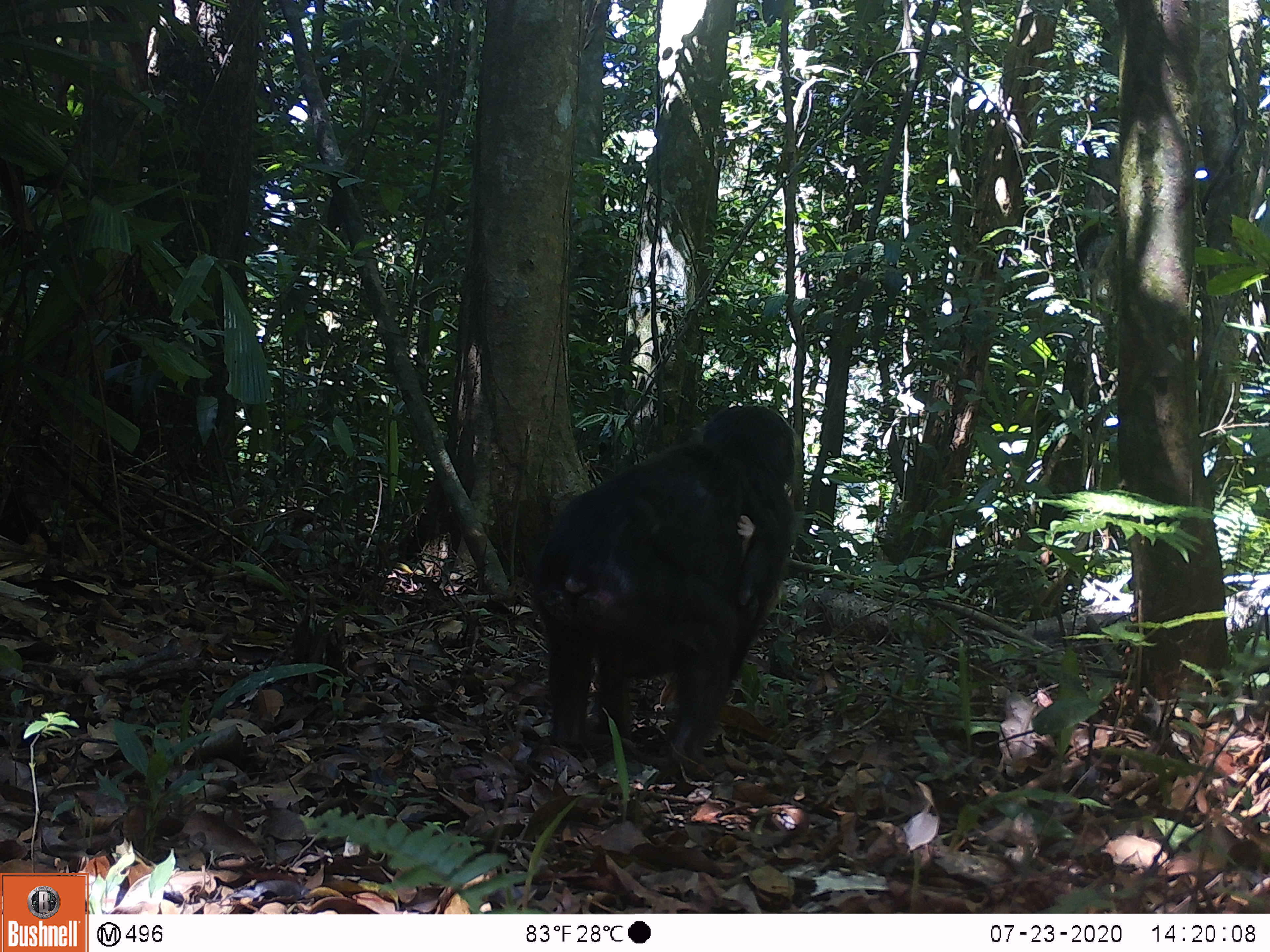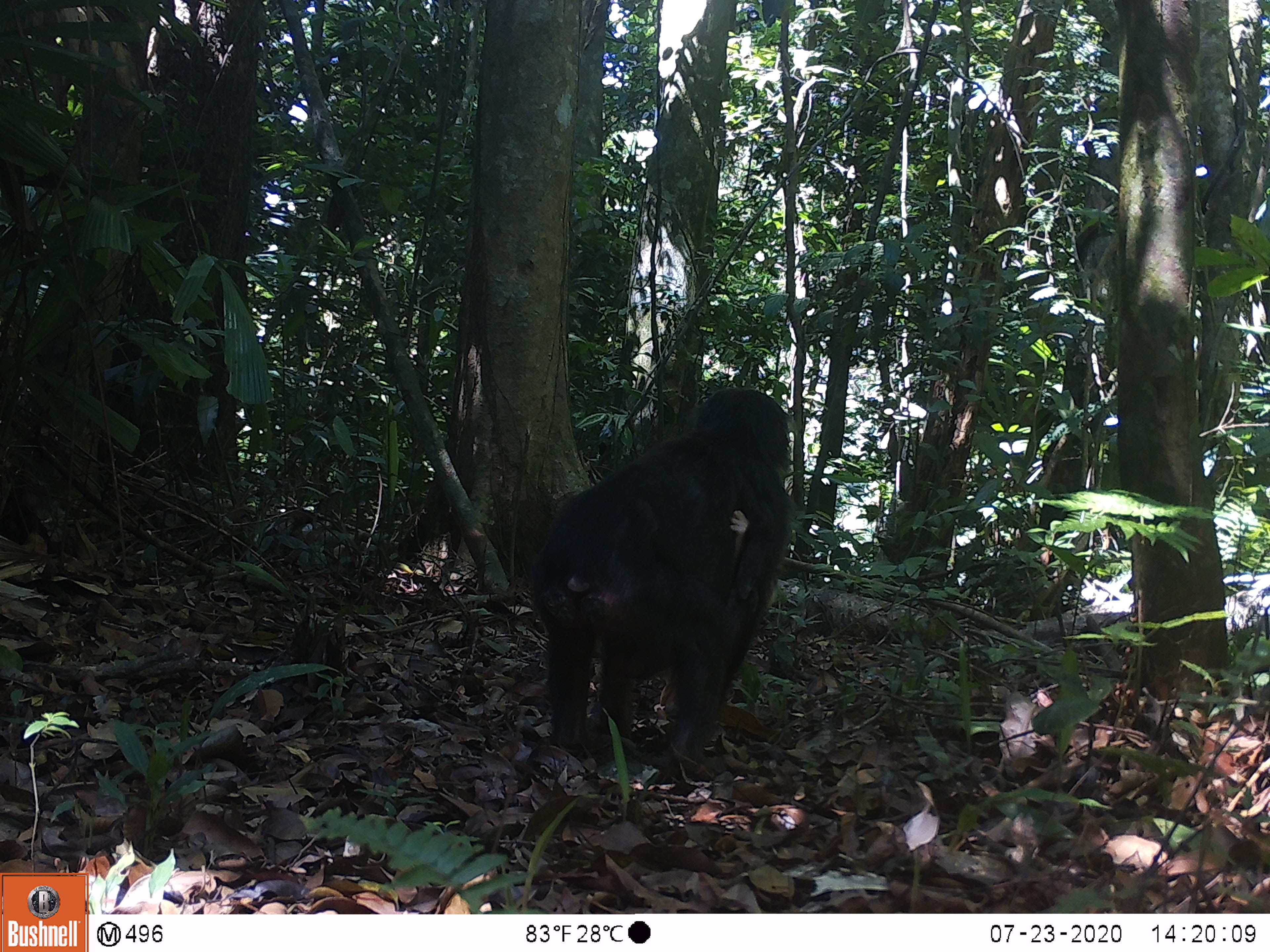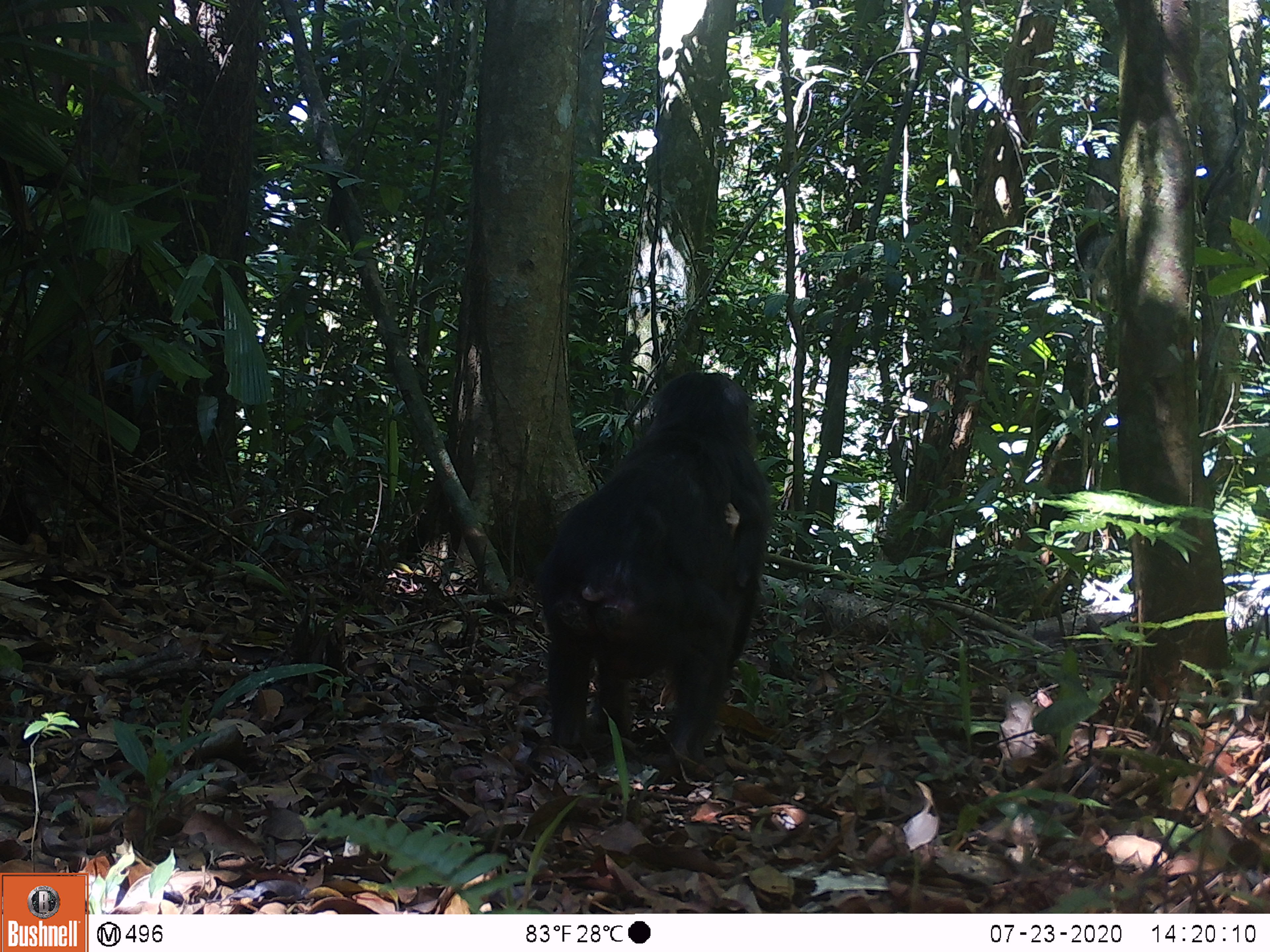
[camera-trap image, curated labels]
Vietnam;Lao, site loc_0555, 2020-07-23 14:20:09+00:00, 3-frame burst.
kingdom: Animalia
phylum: Chordata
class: Mammalia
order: Primates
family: Cercopithecidae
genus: Macaca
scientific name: Macaca arctoides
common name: stump-tailed macaque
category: stump tailed macaque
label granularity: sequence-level